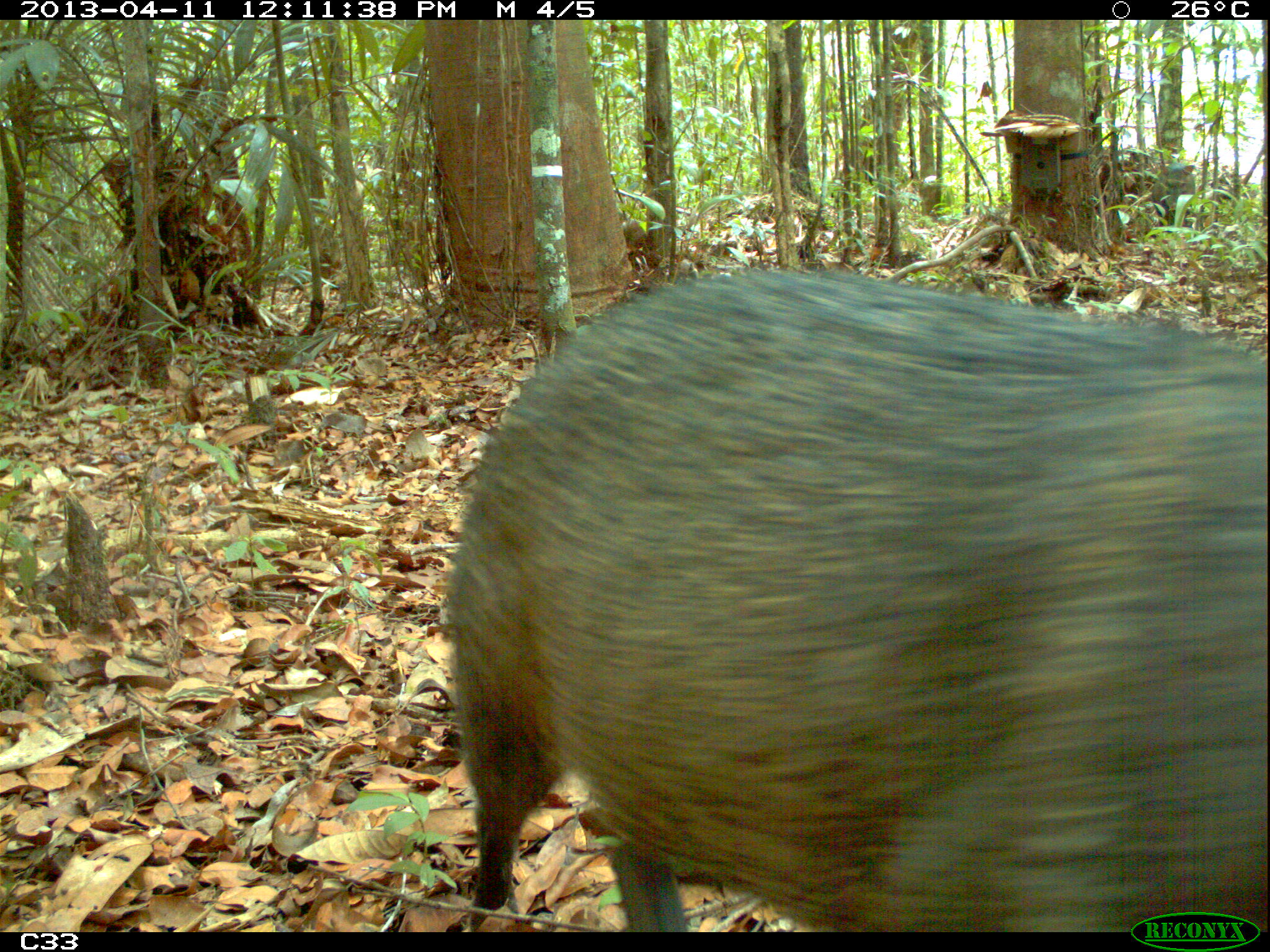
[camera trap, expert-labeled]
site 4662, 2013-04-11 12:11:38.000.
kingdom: Animalia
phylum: Chordata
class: Mammalia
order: Artiodactyla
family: Tayassuidae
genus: Pecari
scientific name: Pecari tajacu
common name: collared peccary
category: tayassu tajacu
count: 1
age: adult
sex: male